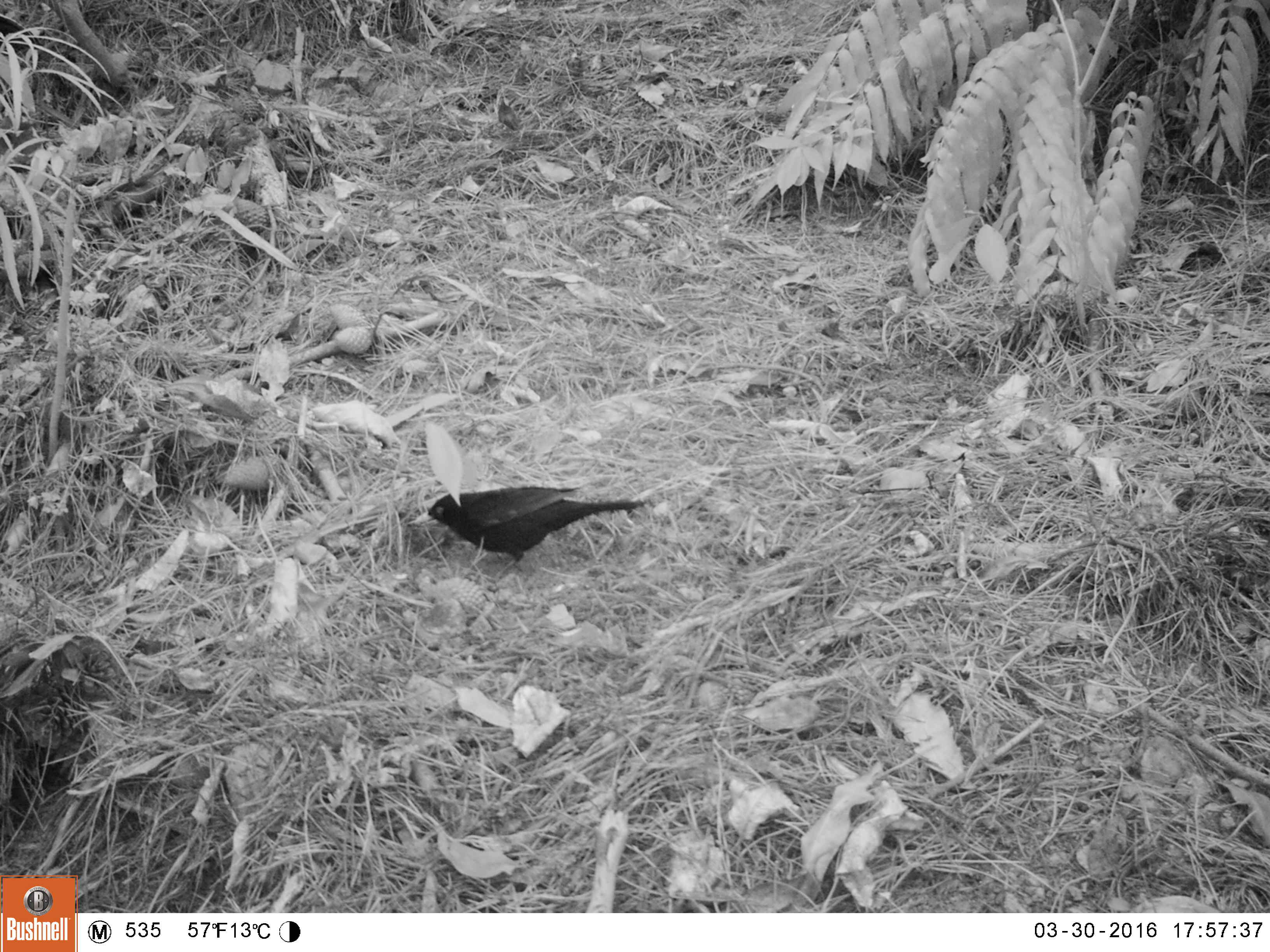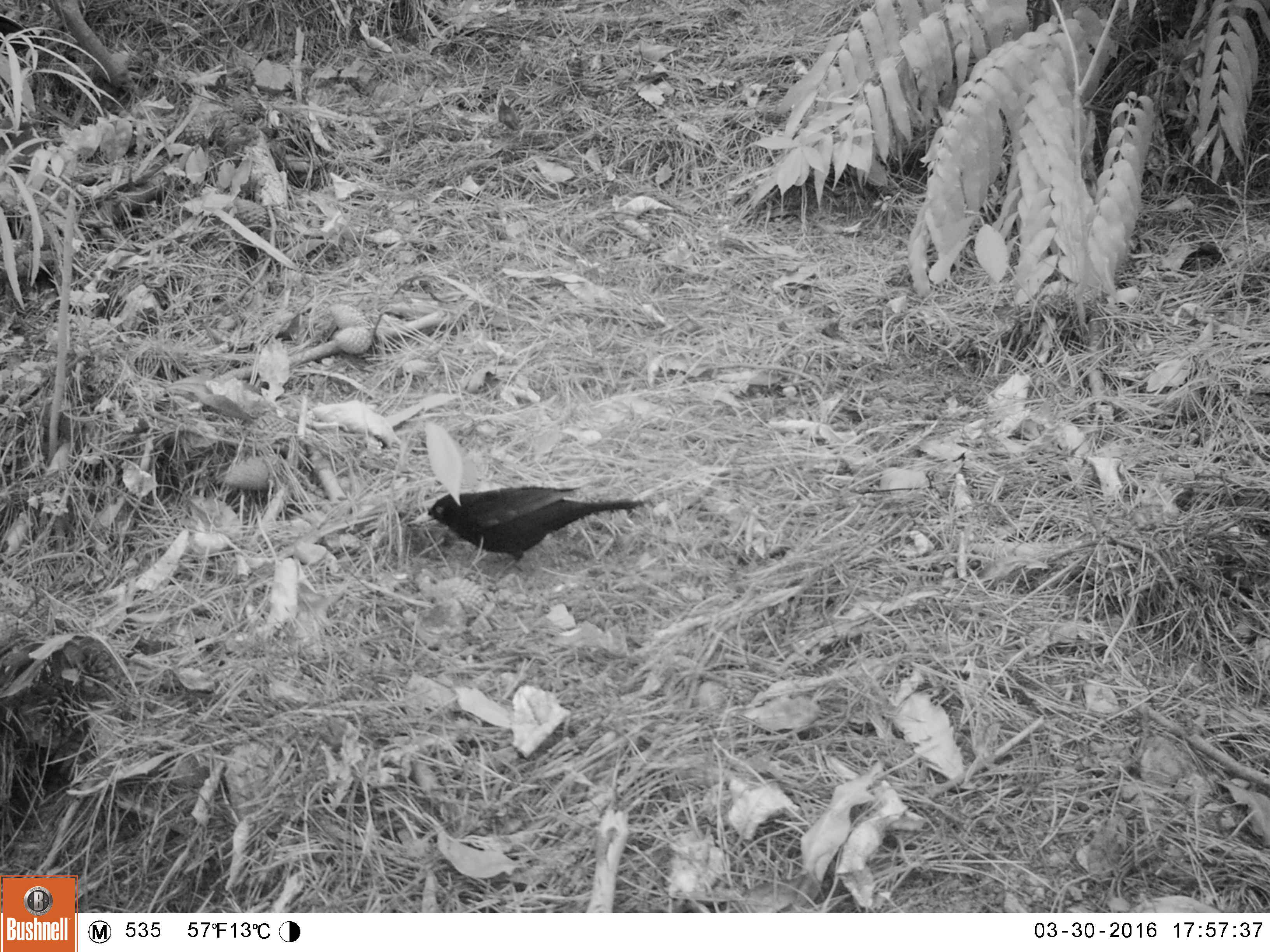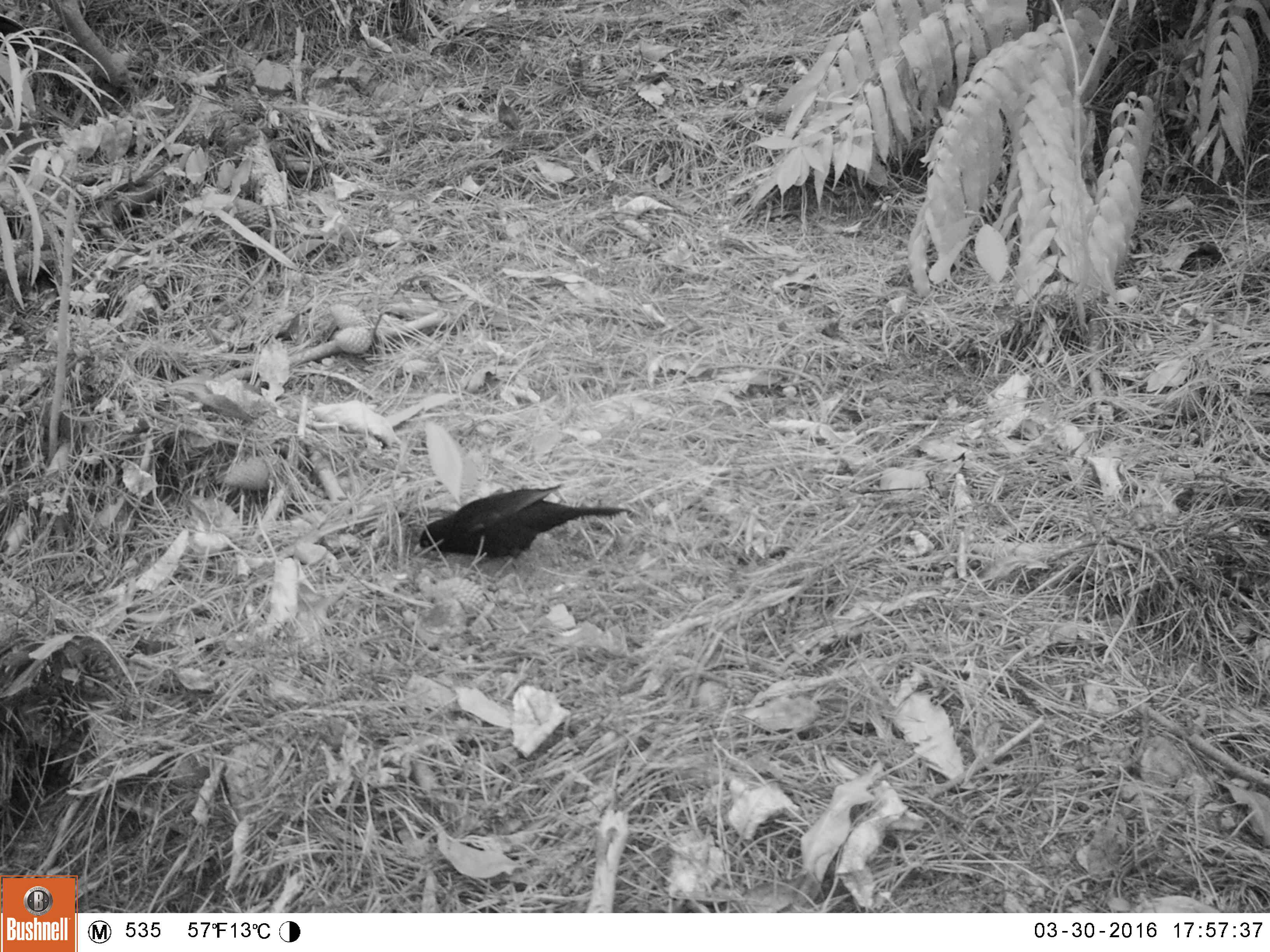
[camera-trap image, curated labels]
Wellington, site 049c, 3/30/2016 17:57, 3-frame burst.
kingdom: Animalia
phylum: Chordata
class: Aves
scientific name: Aves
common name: bird